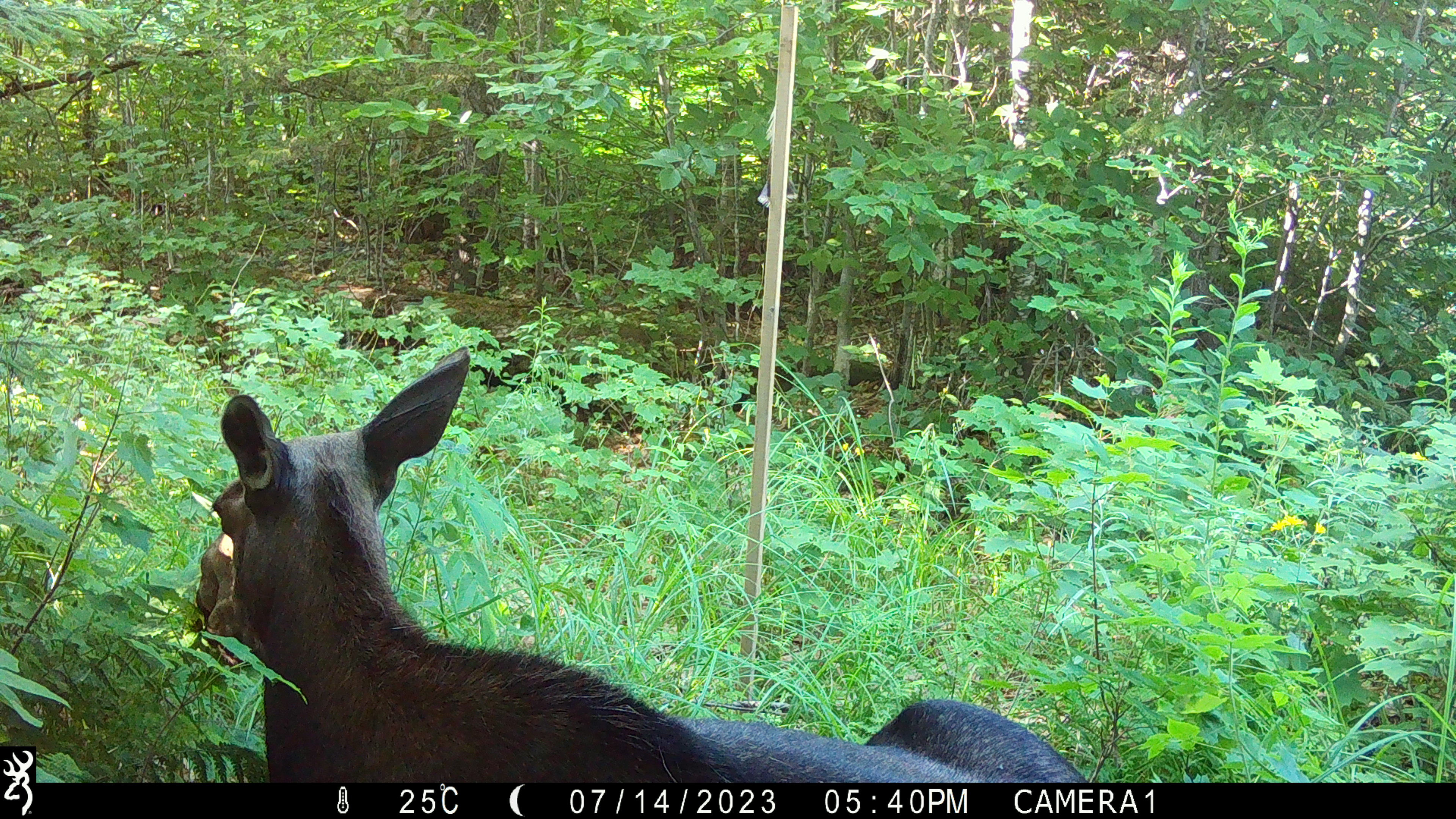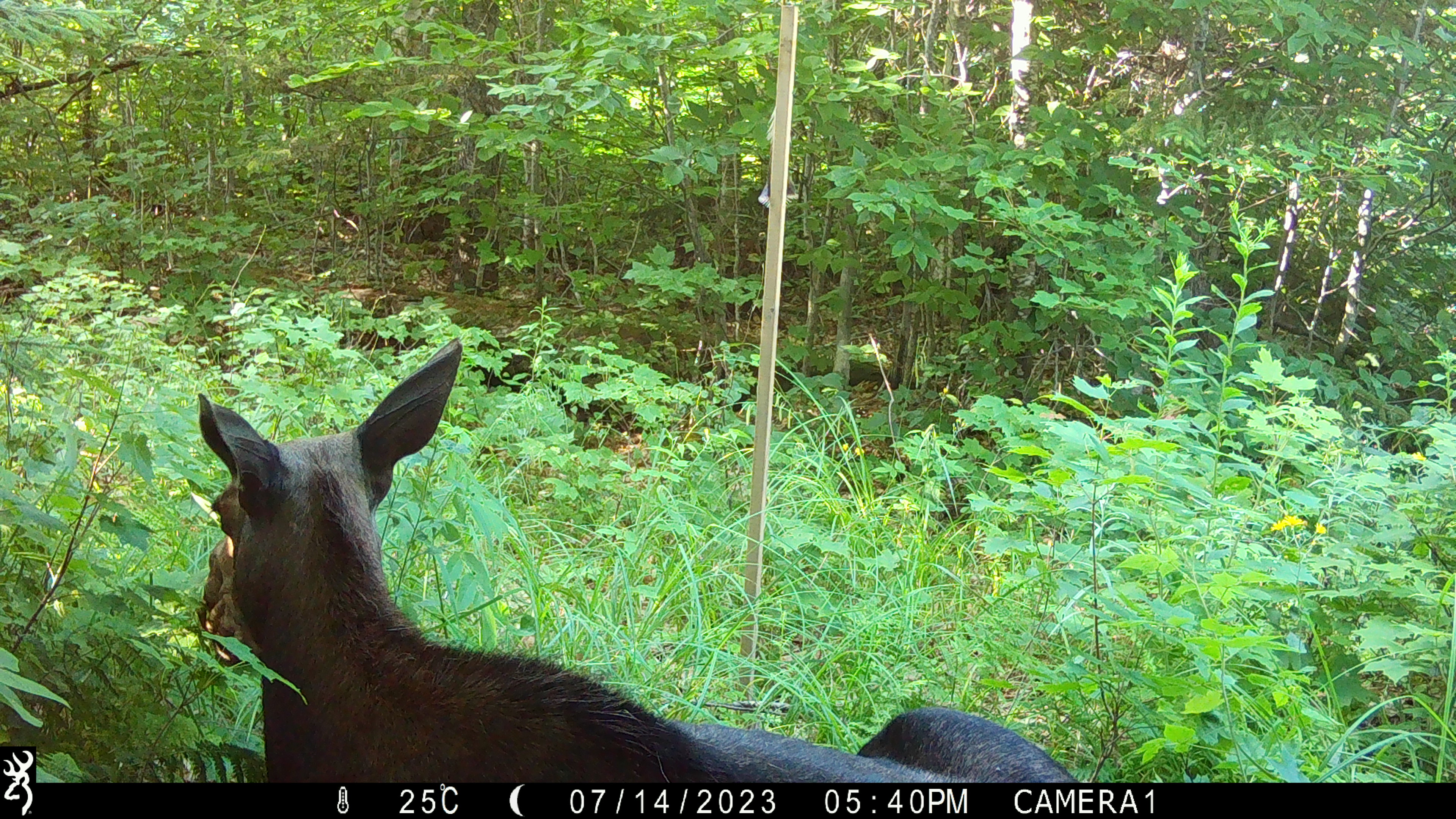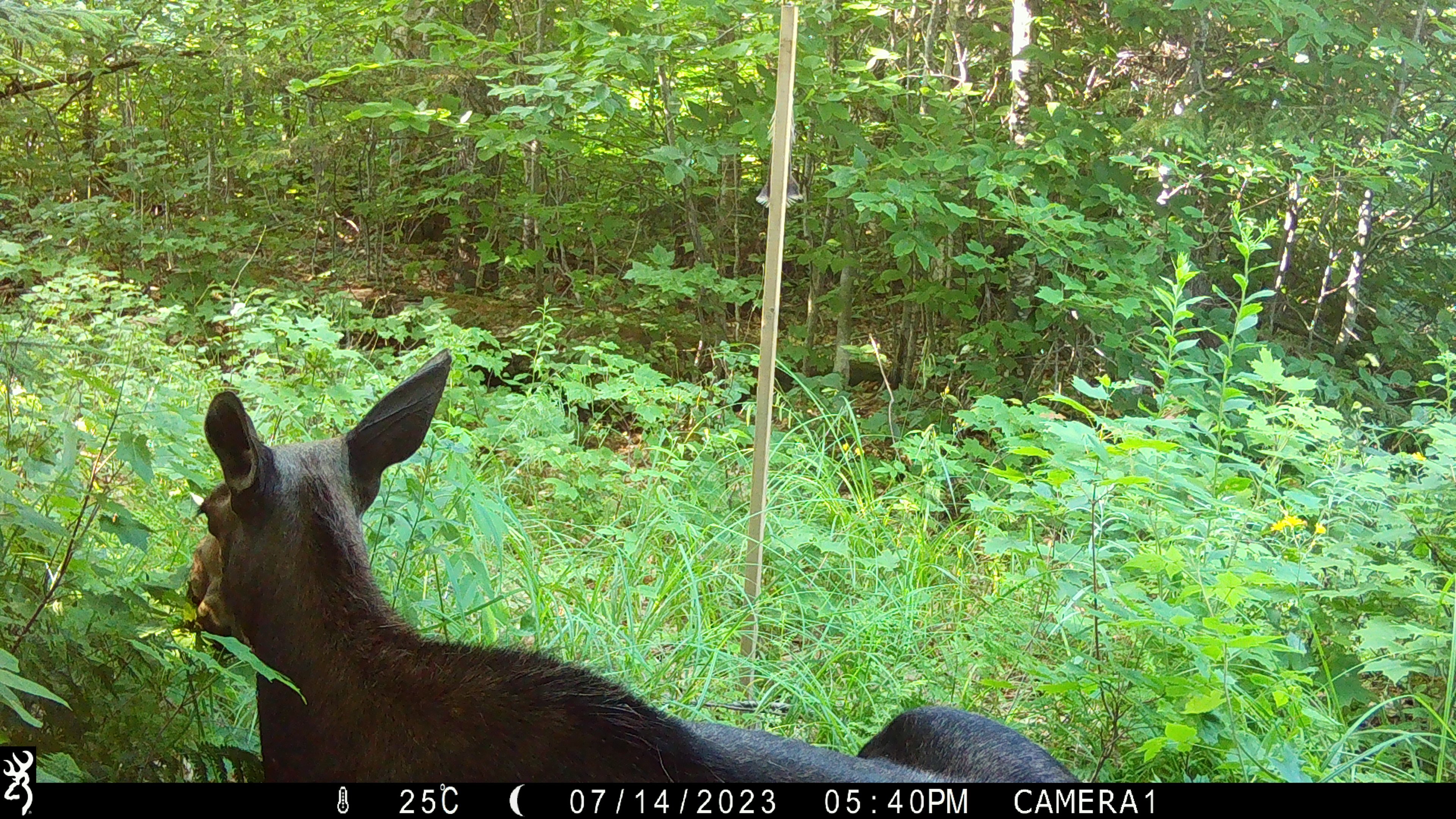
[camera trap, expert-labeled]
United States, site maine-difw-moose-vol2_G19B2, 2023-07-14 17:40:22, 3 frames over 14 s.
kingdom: Animalia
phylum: Chordata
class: Mammalia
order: Artiodactyla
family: Cervidae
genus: Alces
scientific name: Alces alces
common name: moose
Moose (Alces alces).